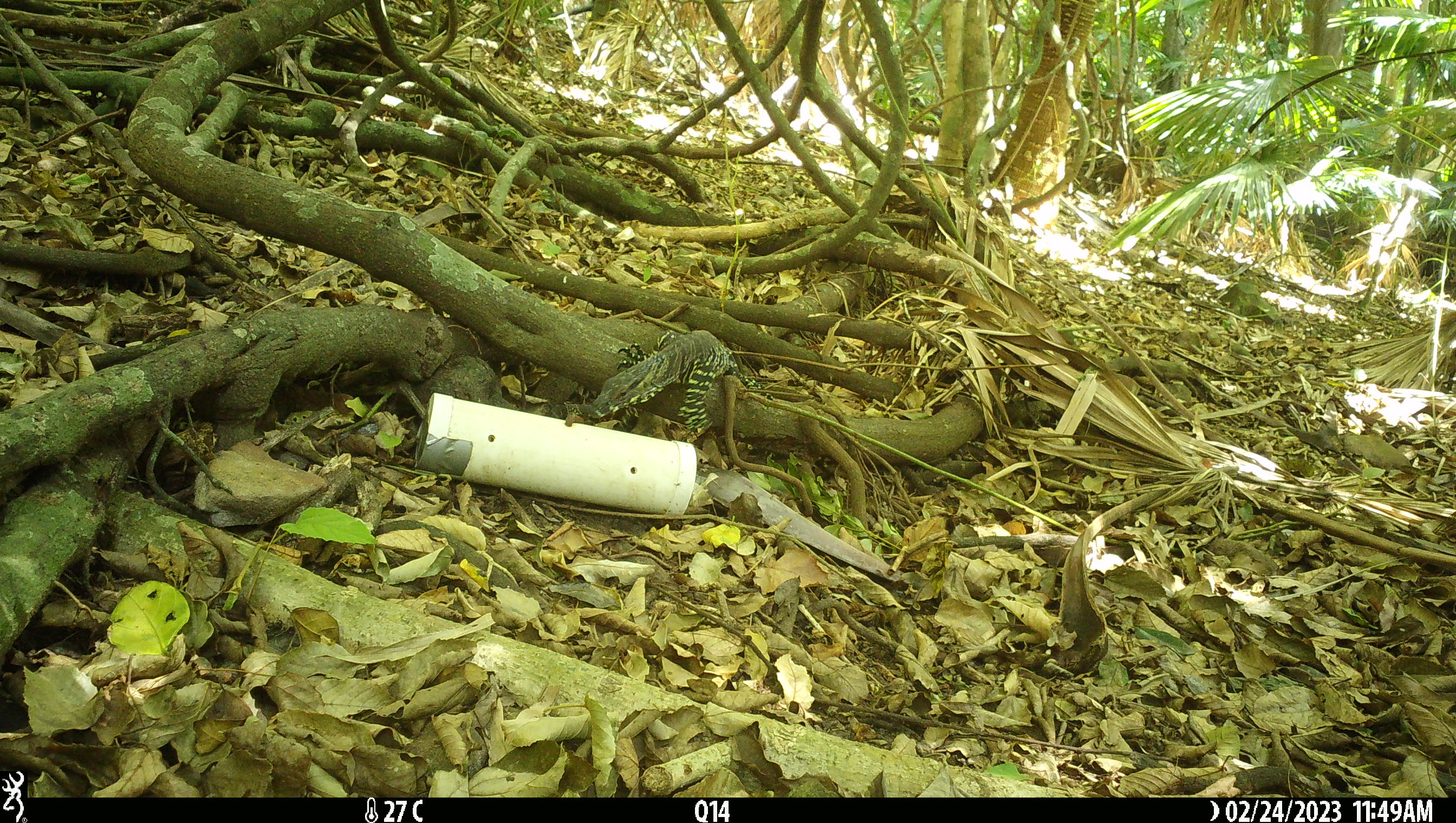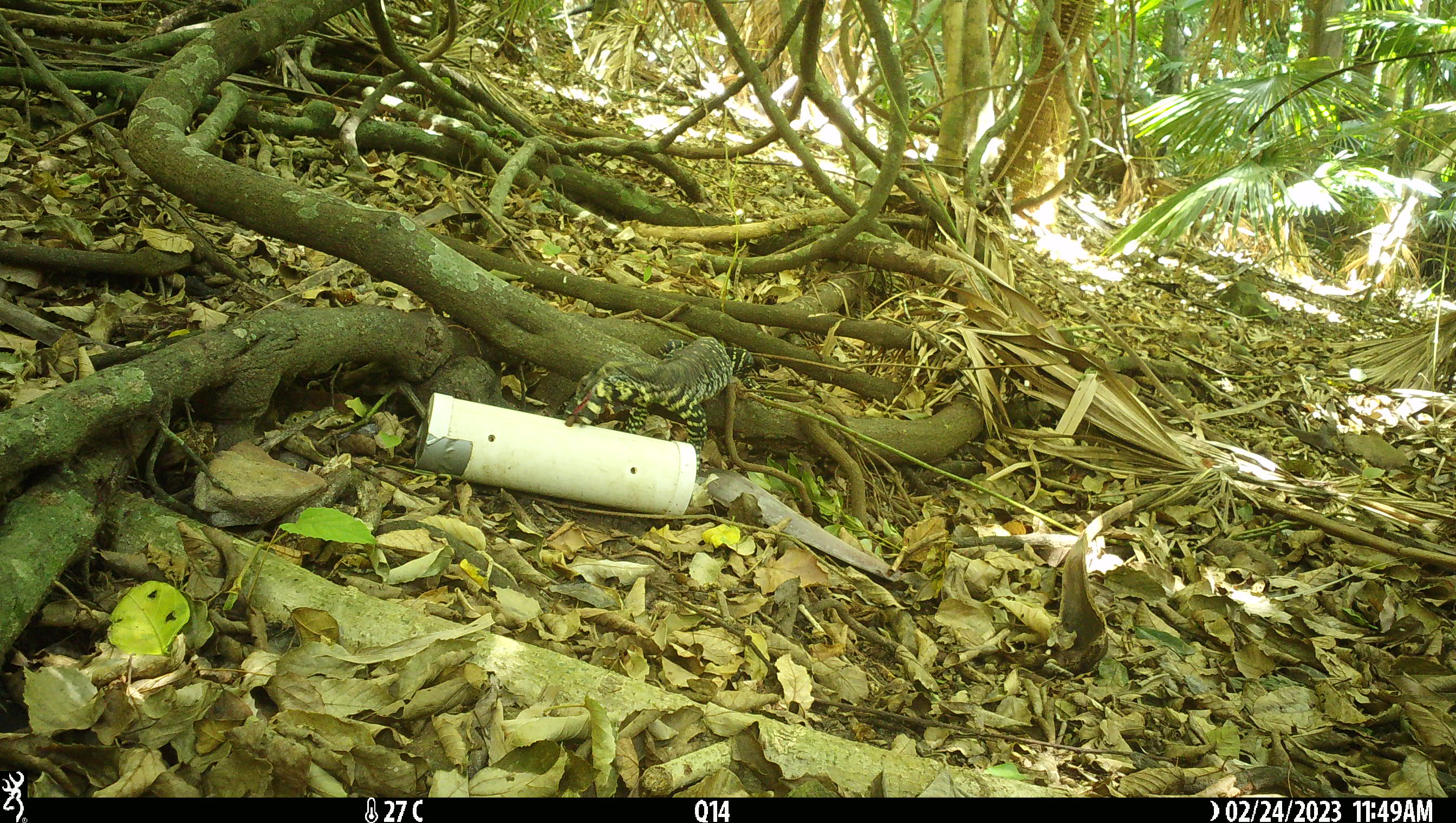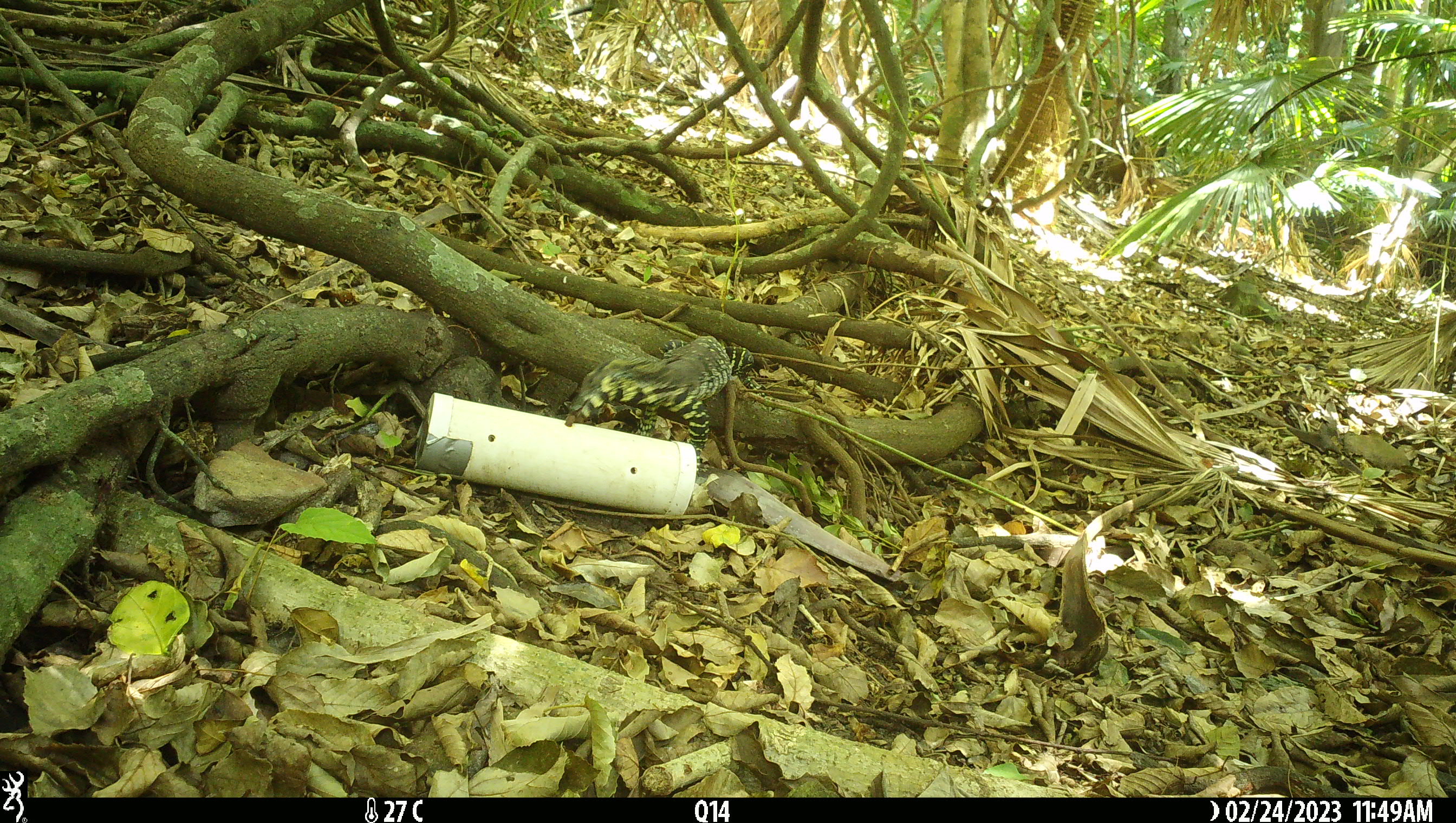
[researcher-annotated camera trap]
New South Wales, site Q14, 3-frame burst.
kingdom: Animalia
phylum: Chordata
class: Reptilia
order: Squamata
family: Varanidae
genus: Varanus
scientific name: Varanus varius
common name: lace monitor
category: goanna